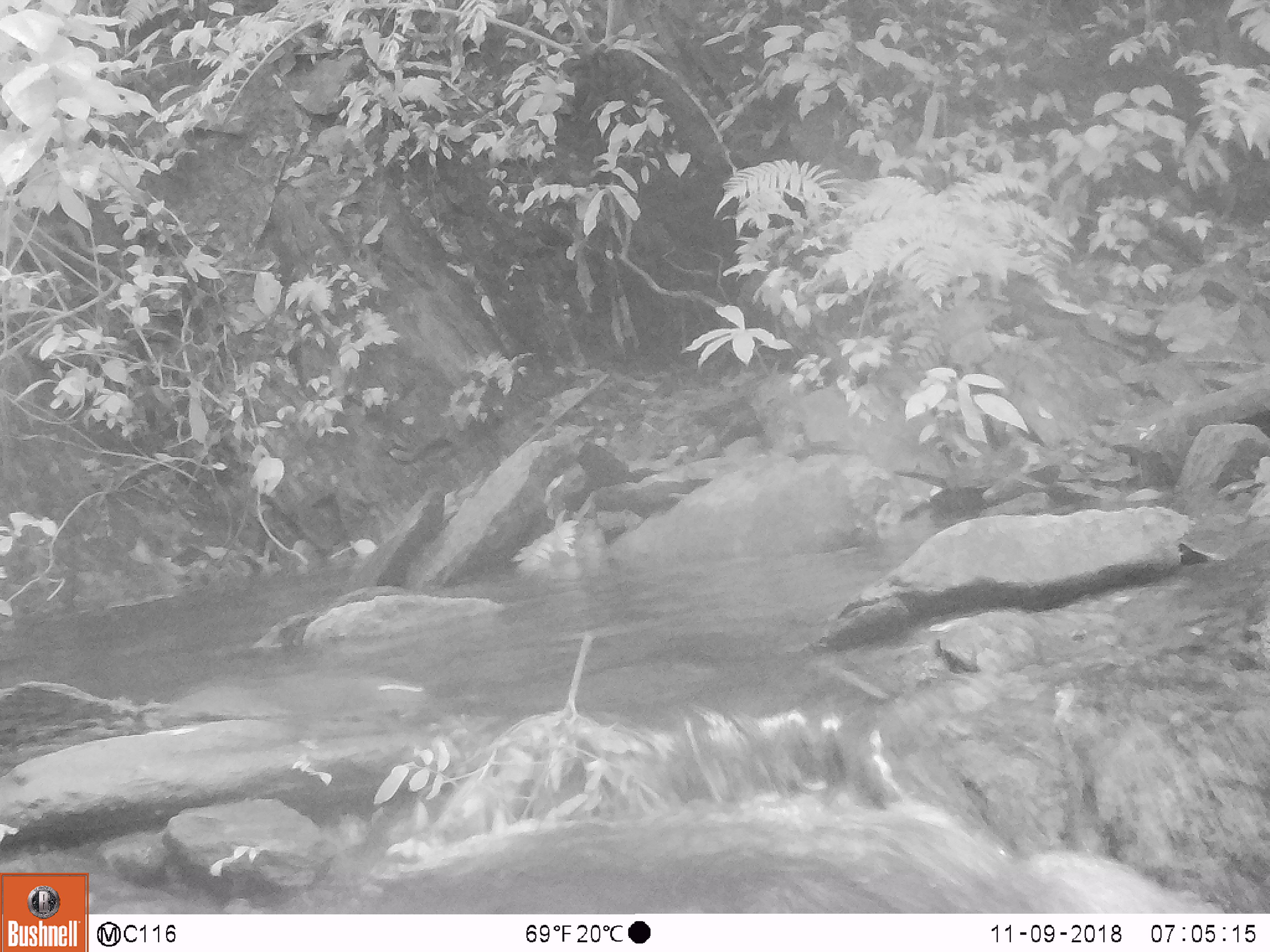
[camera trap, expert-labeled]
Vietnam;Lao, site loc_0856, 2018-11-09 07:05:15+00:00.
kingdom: Animalia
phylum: Chordata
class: Mammalia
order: Rodentia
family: Sciuridae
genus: Dremomys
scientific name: Dremomys rufigenis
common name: red-cheeked squirrel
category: red cheeked squirrel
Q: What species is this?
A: Red cheeked squirrel (red-cheeked squirrel) (Dremomys rufigenis).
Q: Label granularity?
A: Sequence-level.